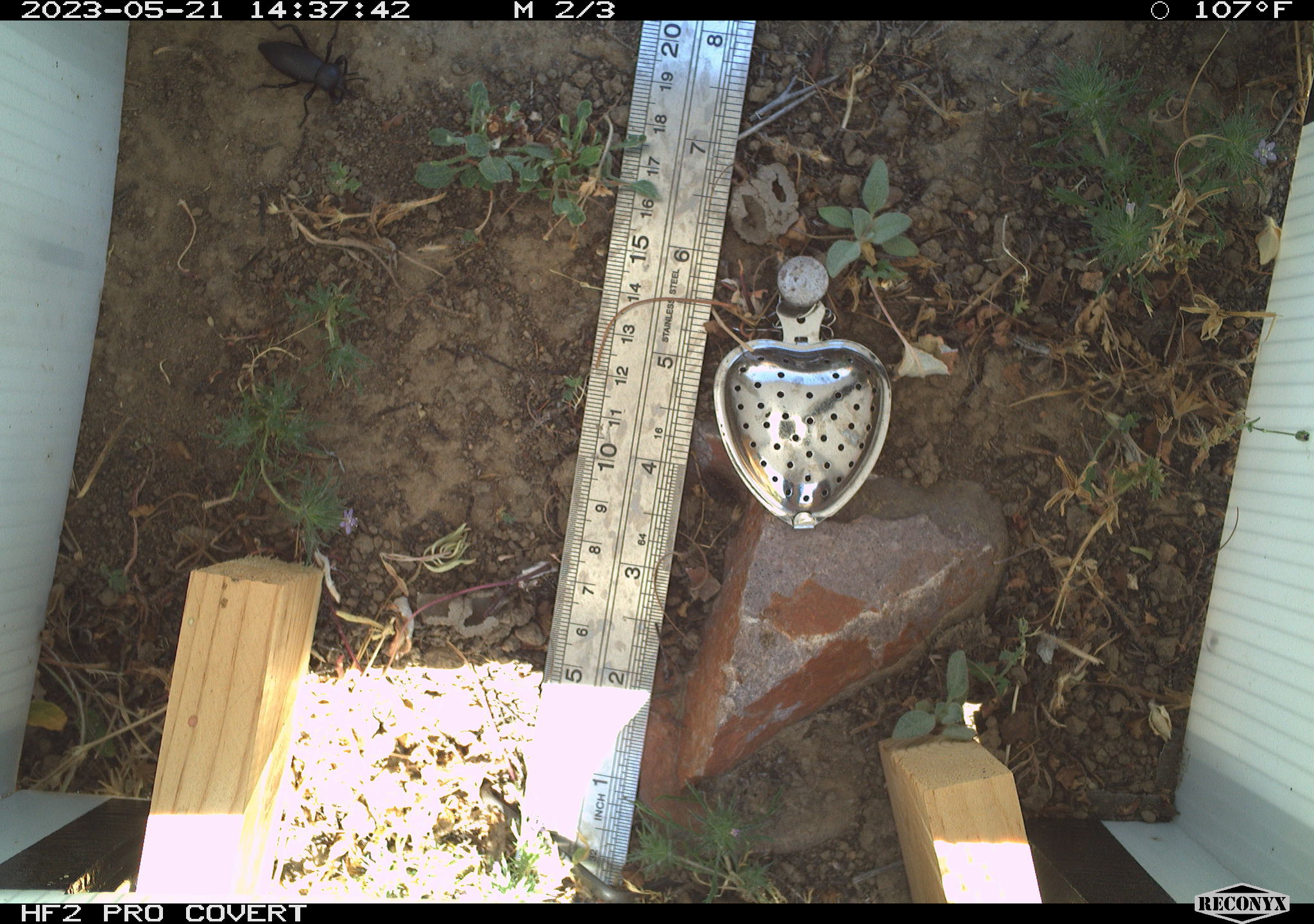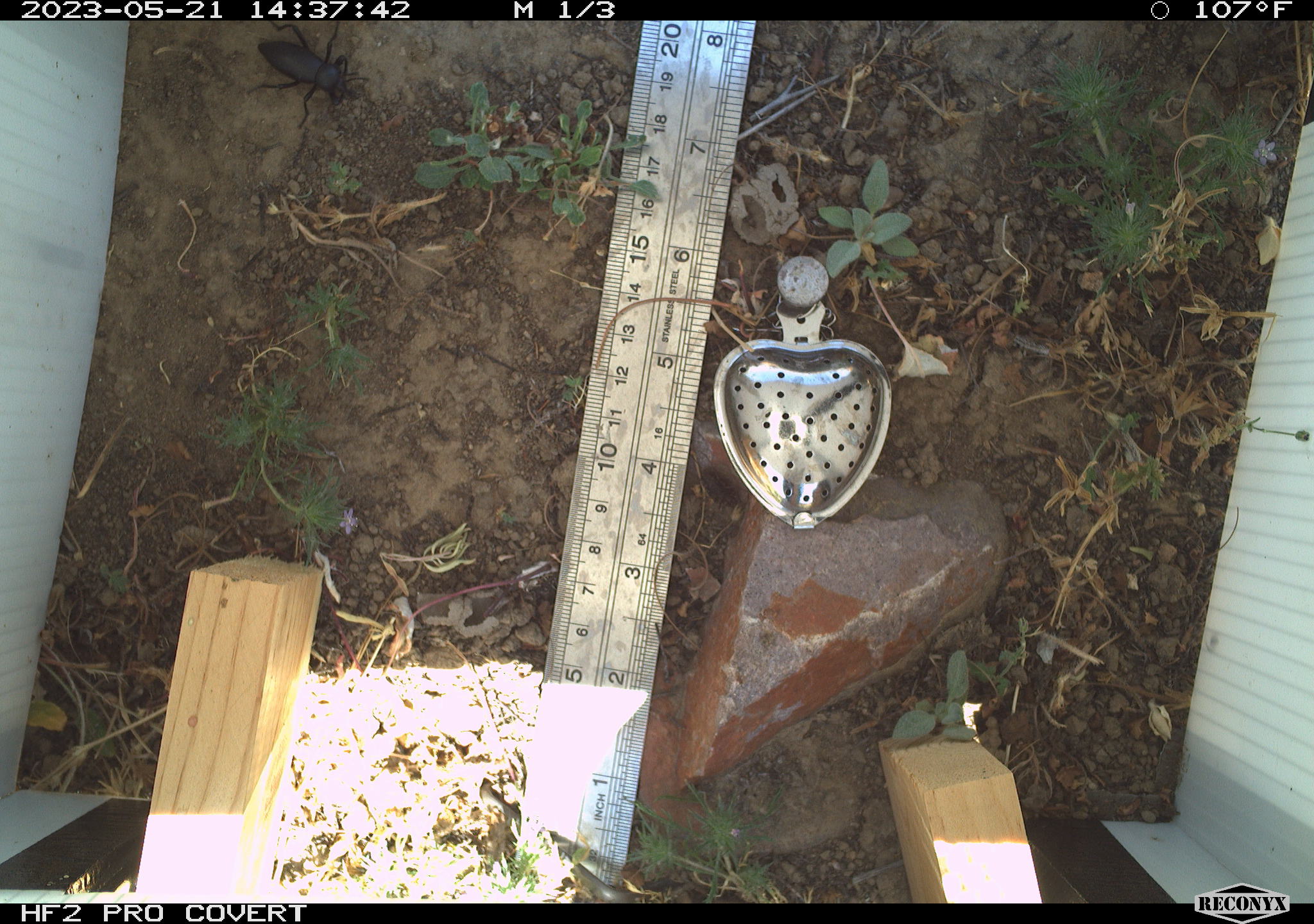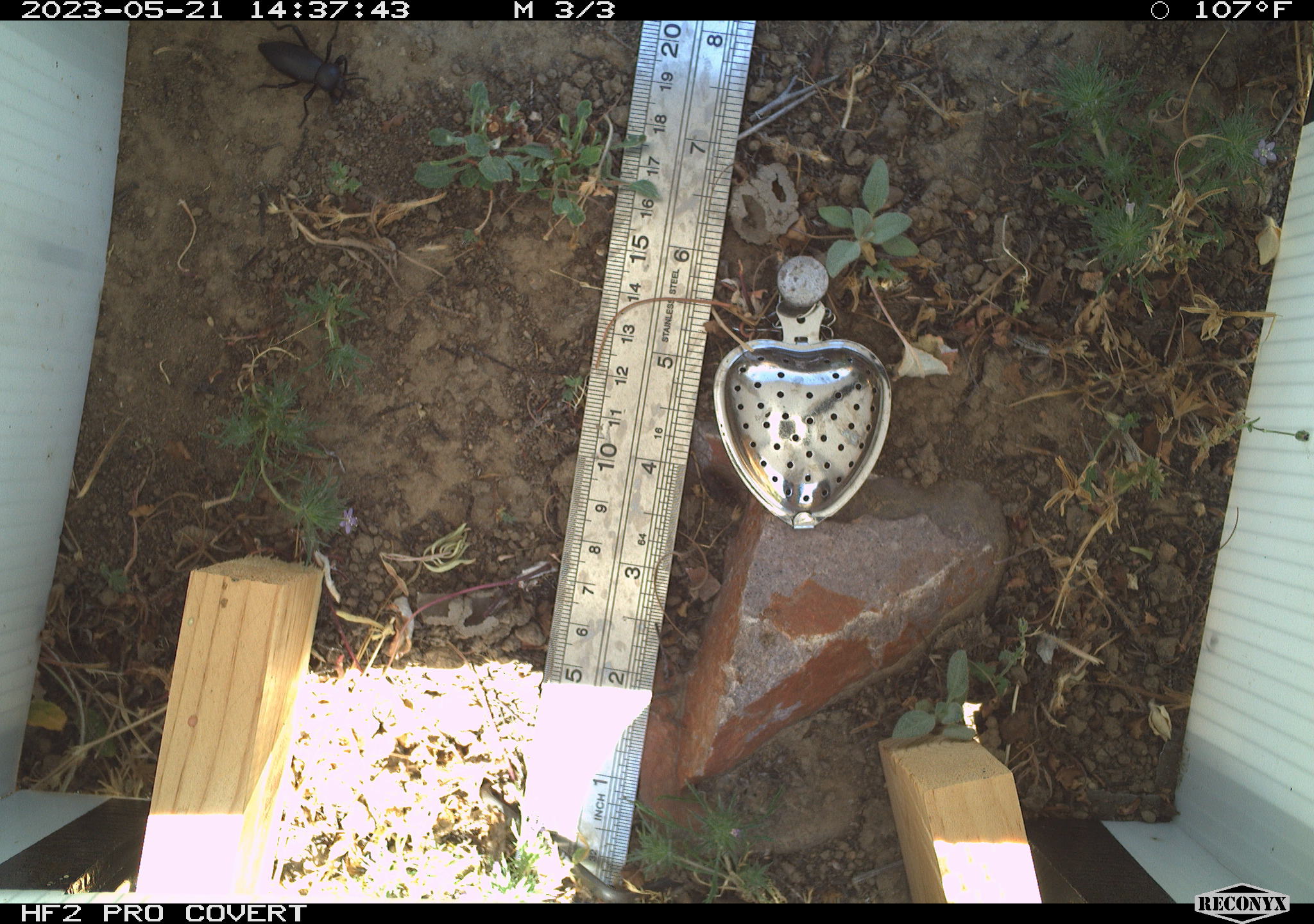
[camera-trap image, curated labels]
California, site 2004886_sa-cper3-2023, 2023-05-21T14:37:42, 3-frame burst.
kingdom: Animalia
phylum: Arthropoda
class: Insecta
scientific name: Insecta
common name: insect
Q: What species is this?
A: Insect (Insecta).